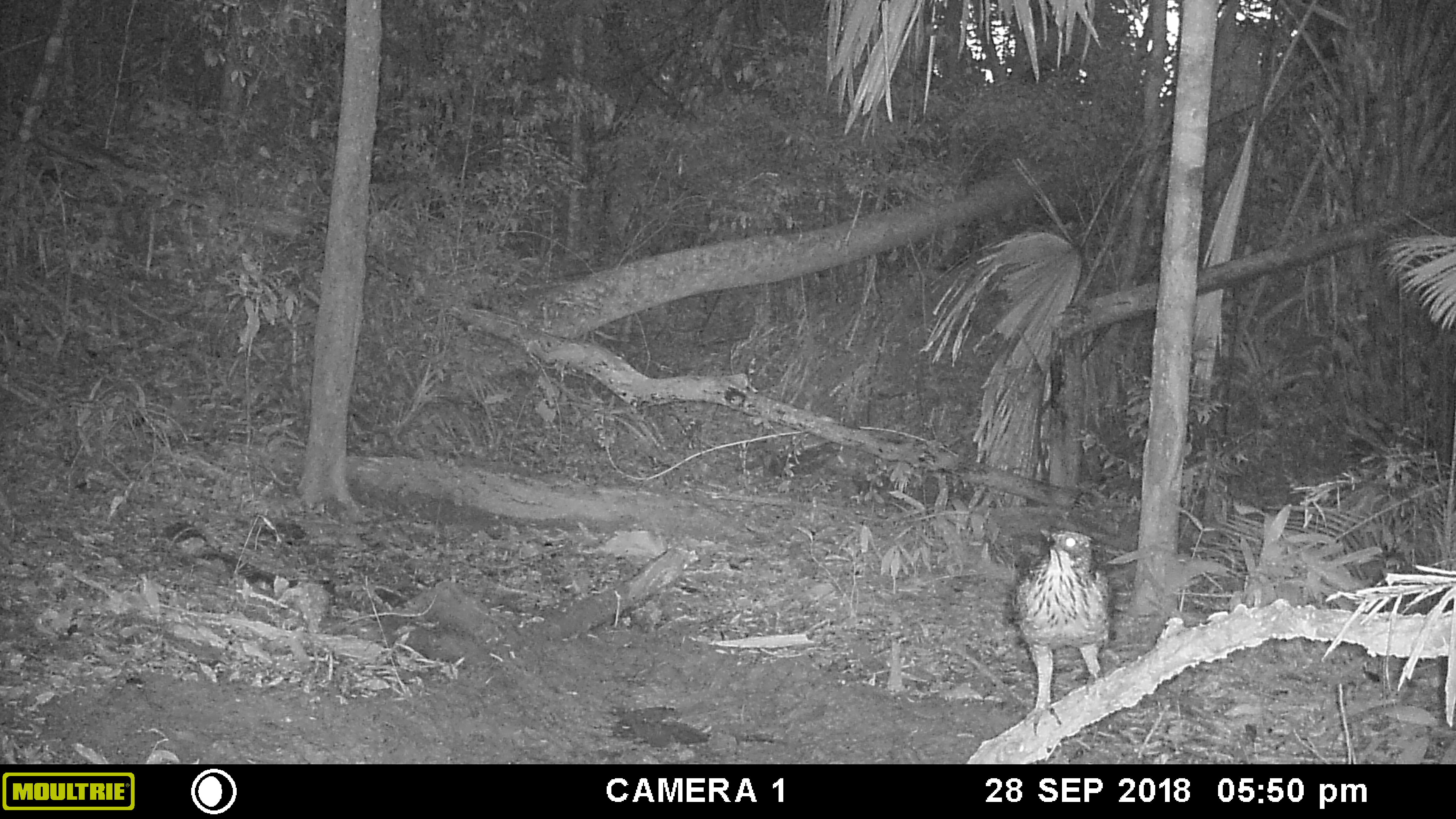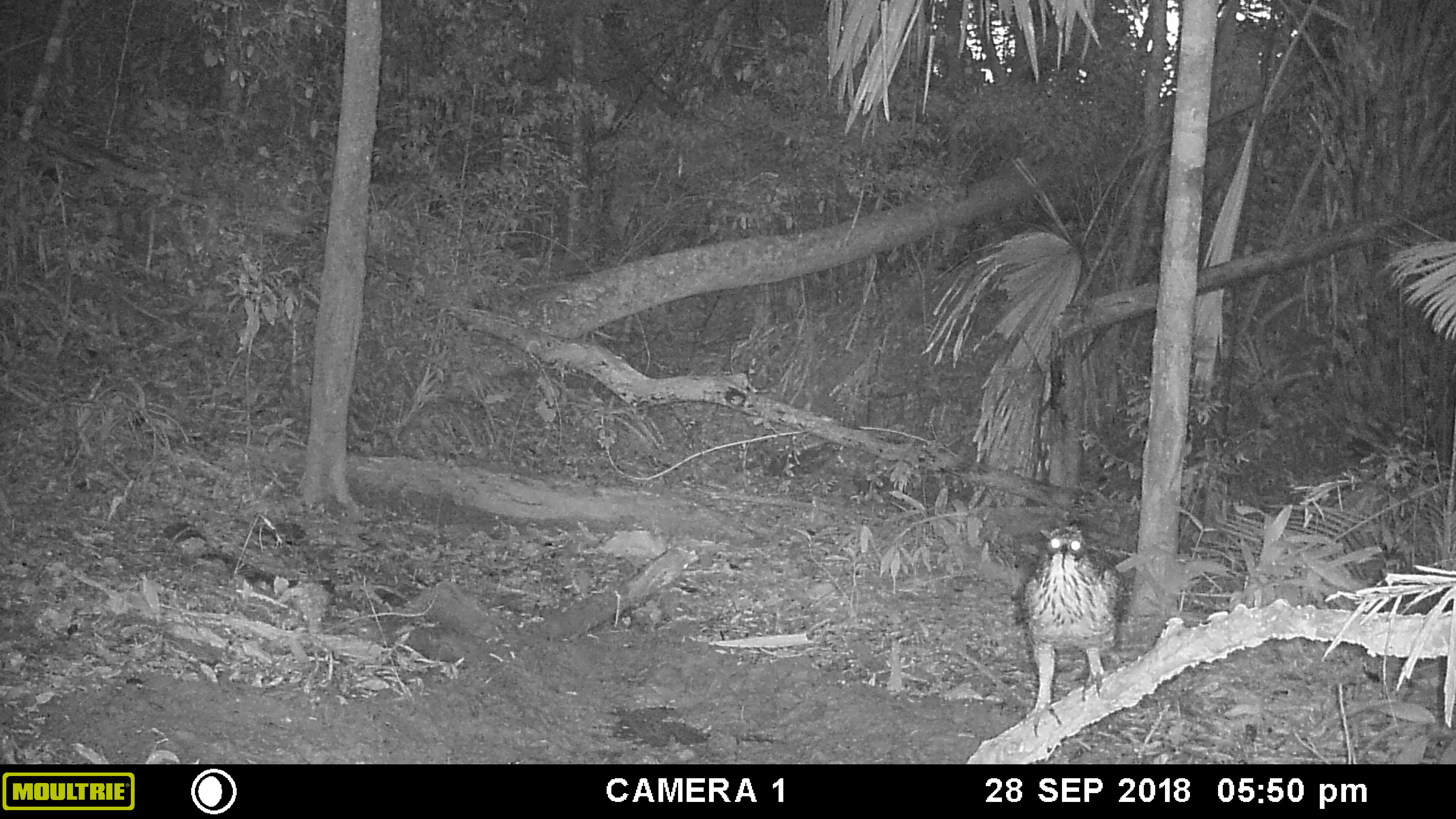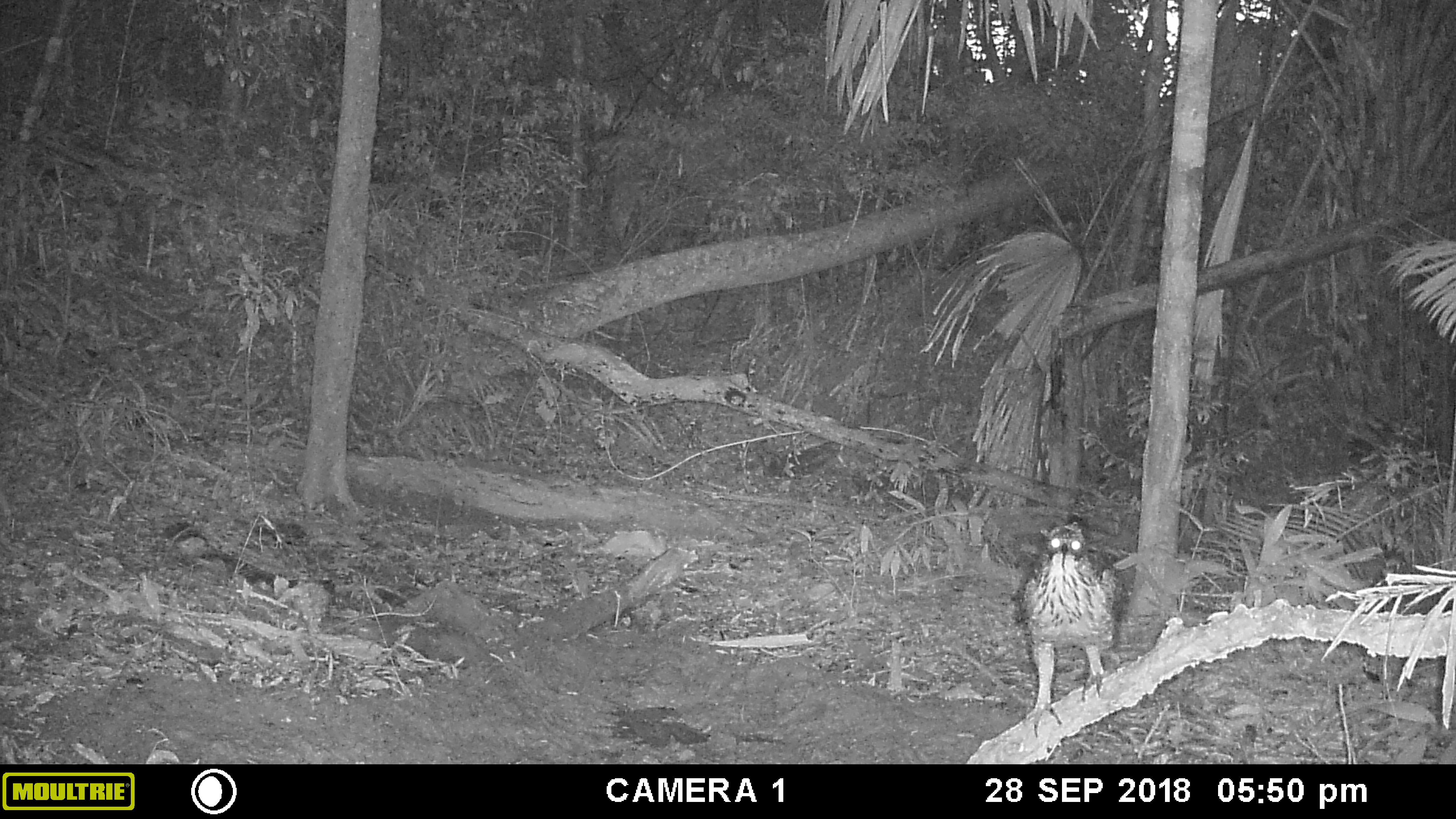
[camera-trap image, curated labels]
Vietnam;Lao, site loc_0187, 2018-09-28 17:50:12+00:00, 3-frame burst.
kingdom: Animalia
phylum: Chordata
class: Aves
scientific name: Aves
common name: bird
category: unidentified bird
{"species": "unidentified bird (bird) (Aves)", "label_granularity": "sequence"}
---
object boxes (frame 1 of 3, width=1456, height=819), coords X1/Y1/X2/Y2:
unidentified bird: 1009/526/1110/735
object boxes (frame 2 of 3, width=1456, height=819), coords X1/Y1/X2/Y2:
unidentified bird: 1021/525/1128/736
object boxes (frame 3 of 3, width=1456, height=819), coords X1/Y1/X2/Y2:
unidentified bird: 1025/520/1114/737